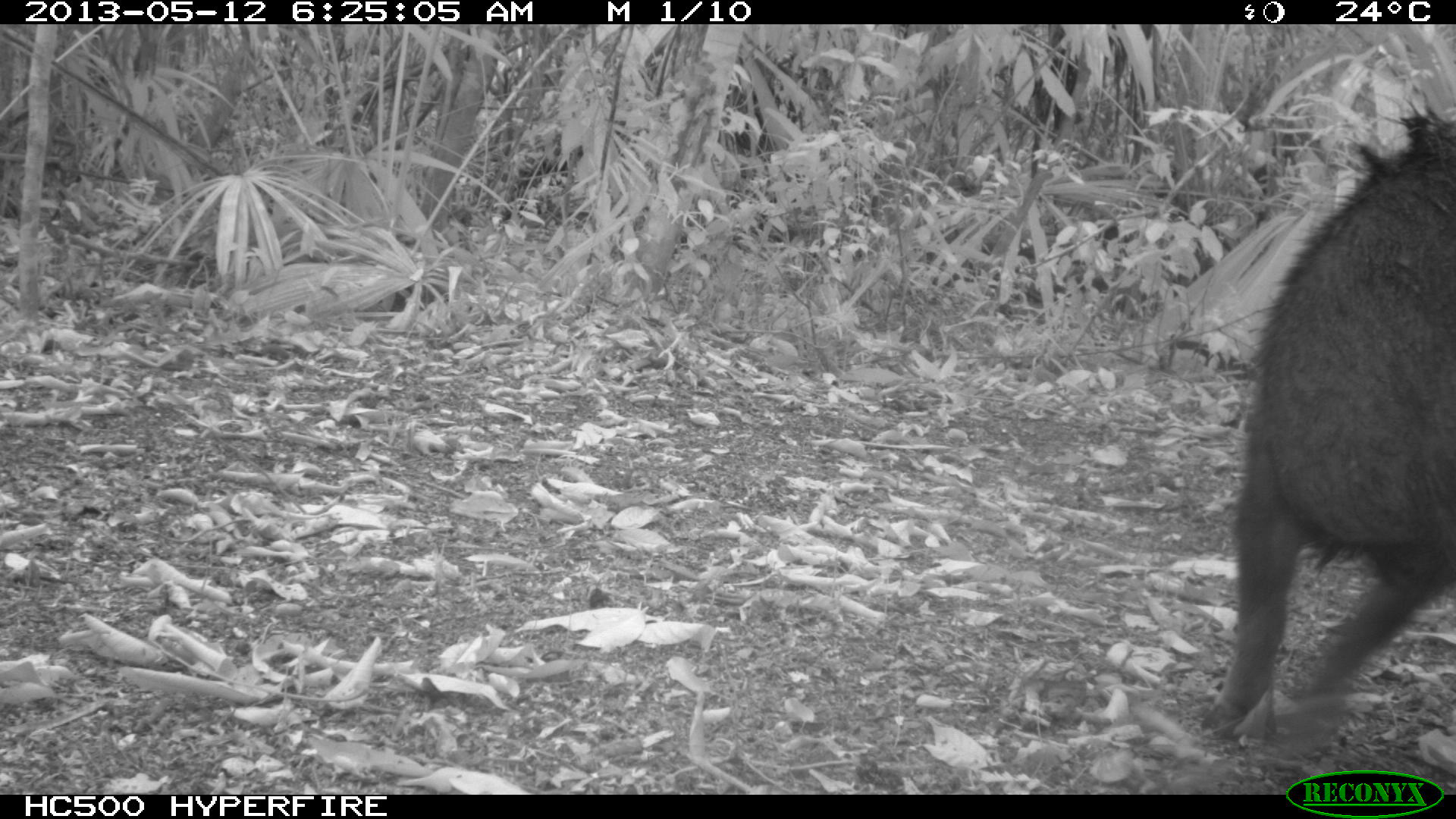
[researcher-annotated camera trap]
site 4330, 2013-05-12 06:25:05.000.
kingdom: Animalia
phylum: Chordata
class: Mammalia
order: Artiodactyla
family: Tayassuidae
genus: Tayassu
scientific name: Tayassu pecari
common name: white-lipped peccary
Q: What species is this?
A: Tayassu pecari (white-lipped peccary).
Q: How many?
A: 5.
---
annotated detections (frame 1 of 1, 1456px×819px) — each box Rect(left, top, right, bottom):
tayassu pecari: Rect(1199, 88, 1456, 763)